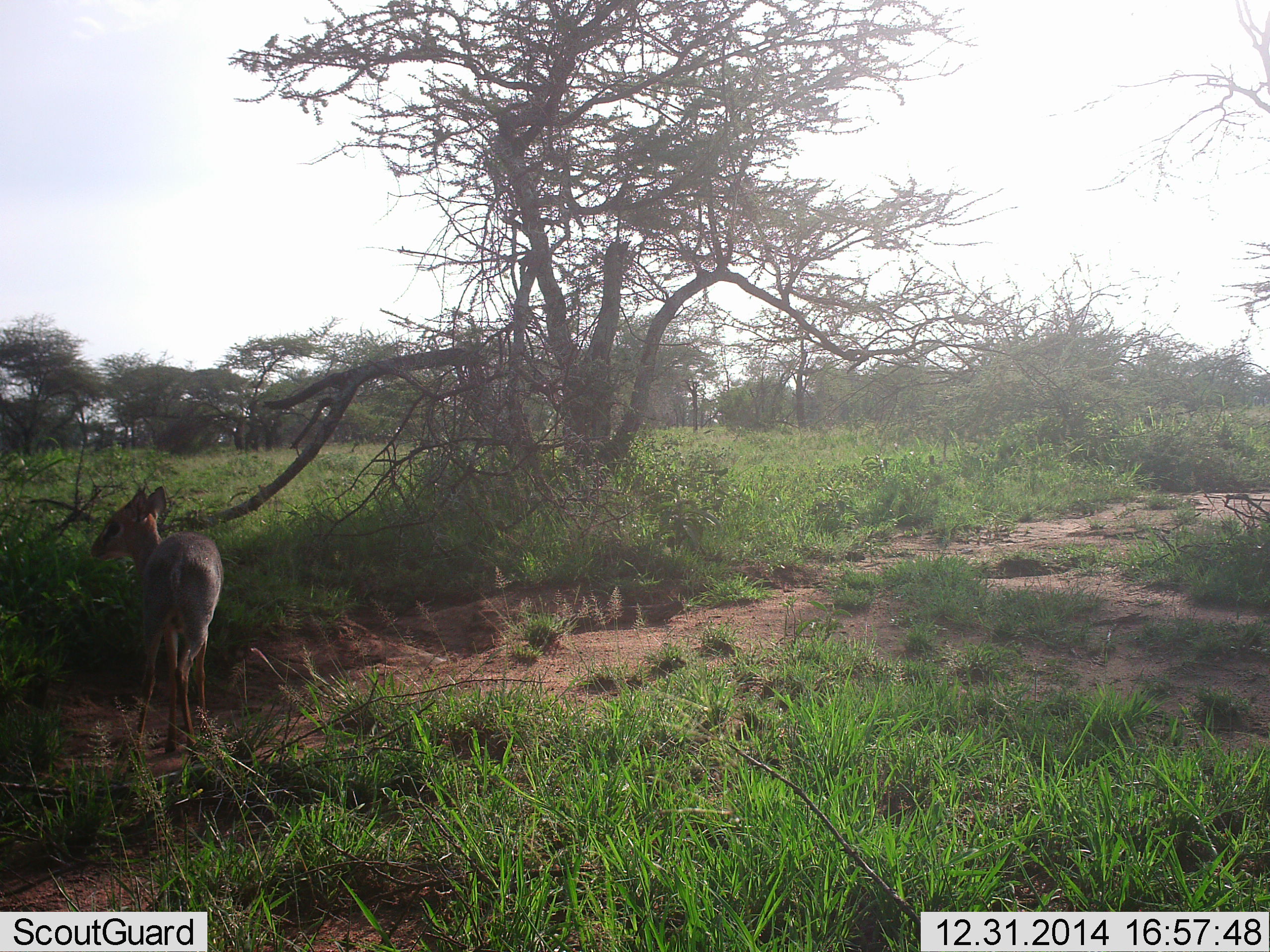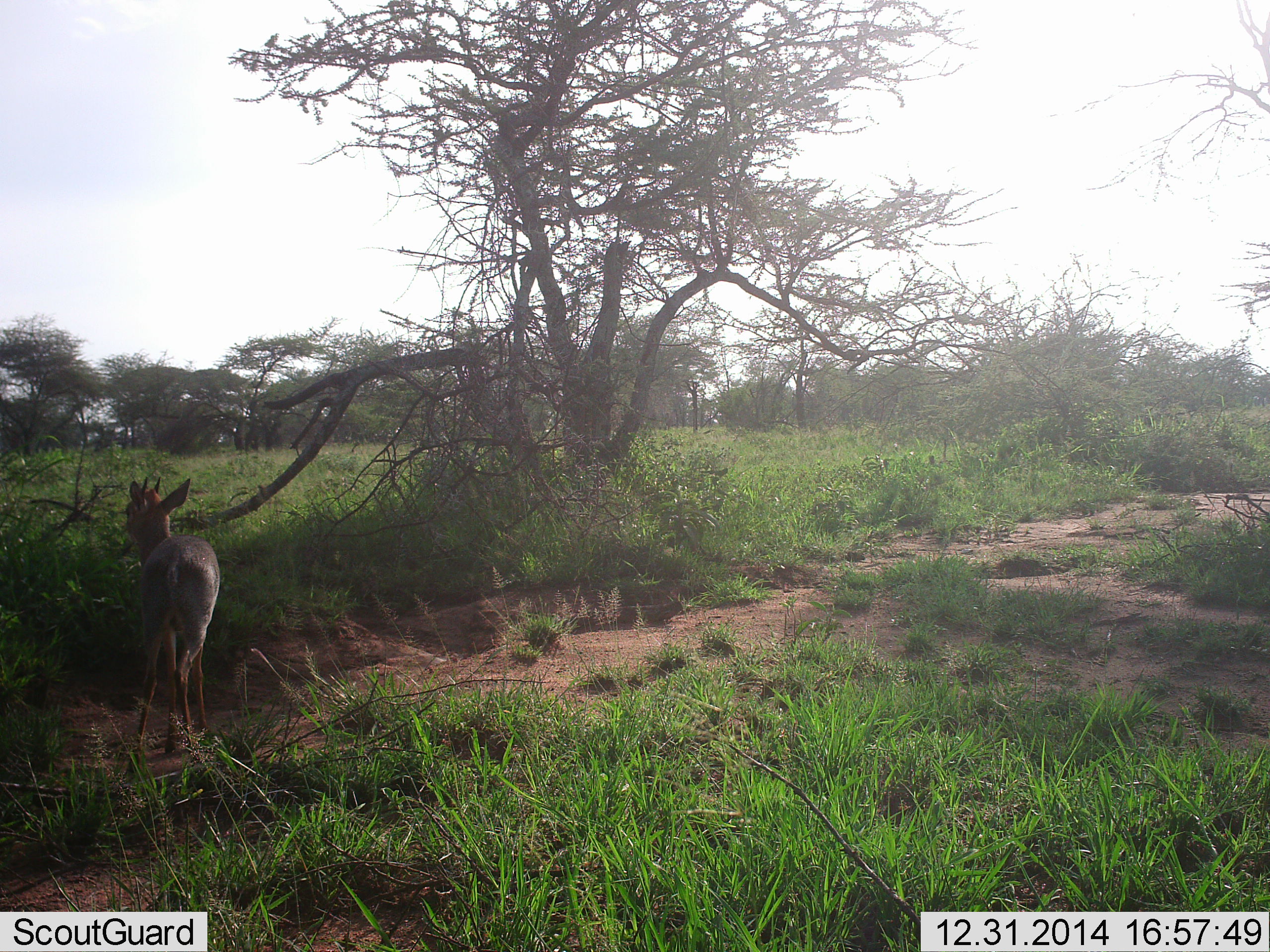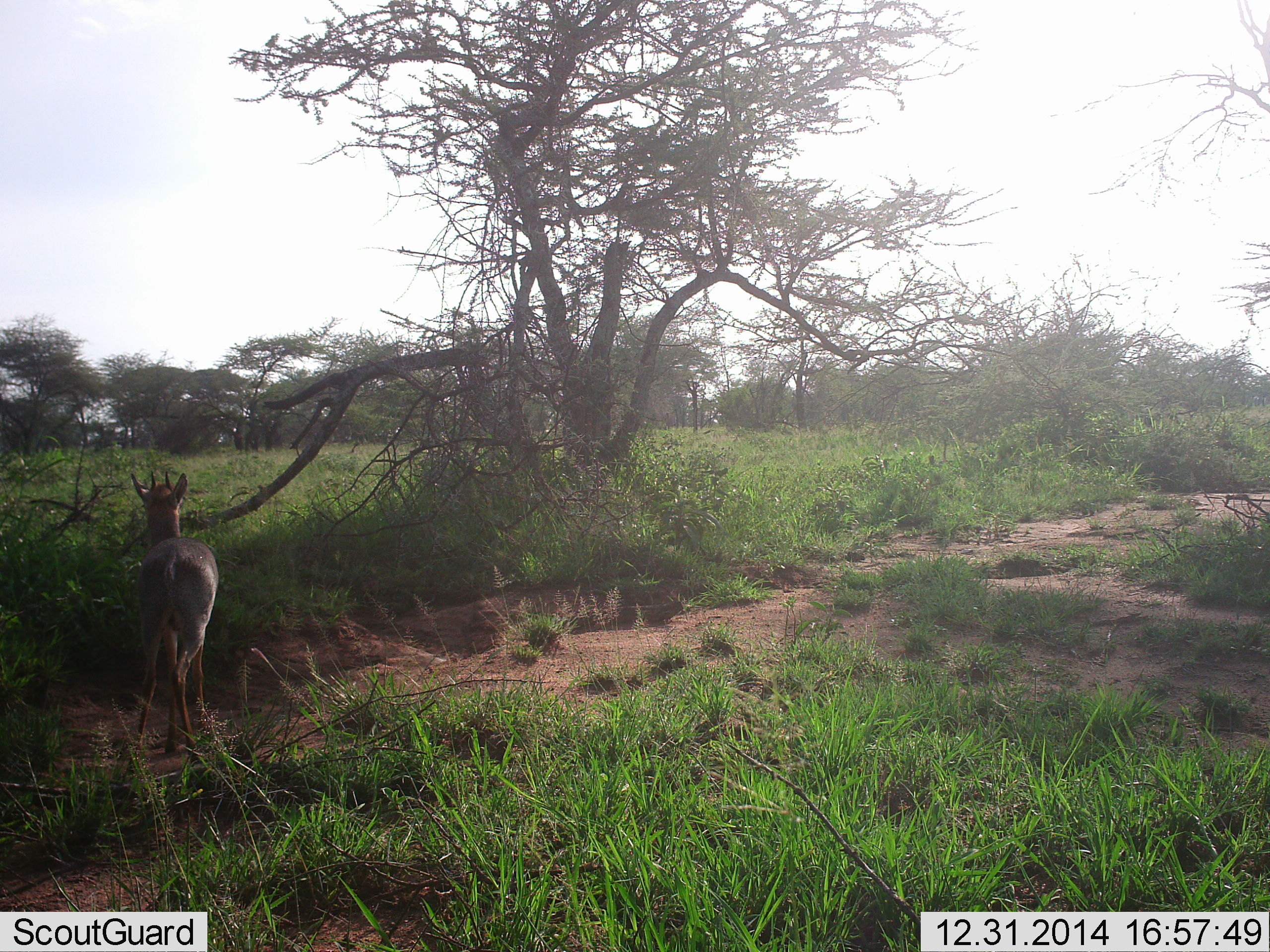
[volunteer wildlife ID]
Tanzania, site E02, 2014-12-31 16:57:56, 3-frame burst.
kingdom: Animalia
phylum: Chordata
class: Mammalia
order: Artiodactyla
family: Bovidae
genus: Madoqua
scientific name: Madoqua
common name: dikdik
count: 1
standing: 100%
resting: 0%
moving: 0%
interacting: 0%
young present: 0%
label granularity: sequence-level